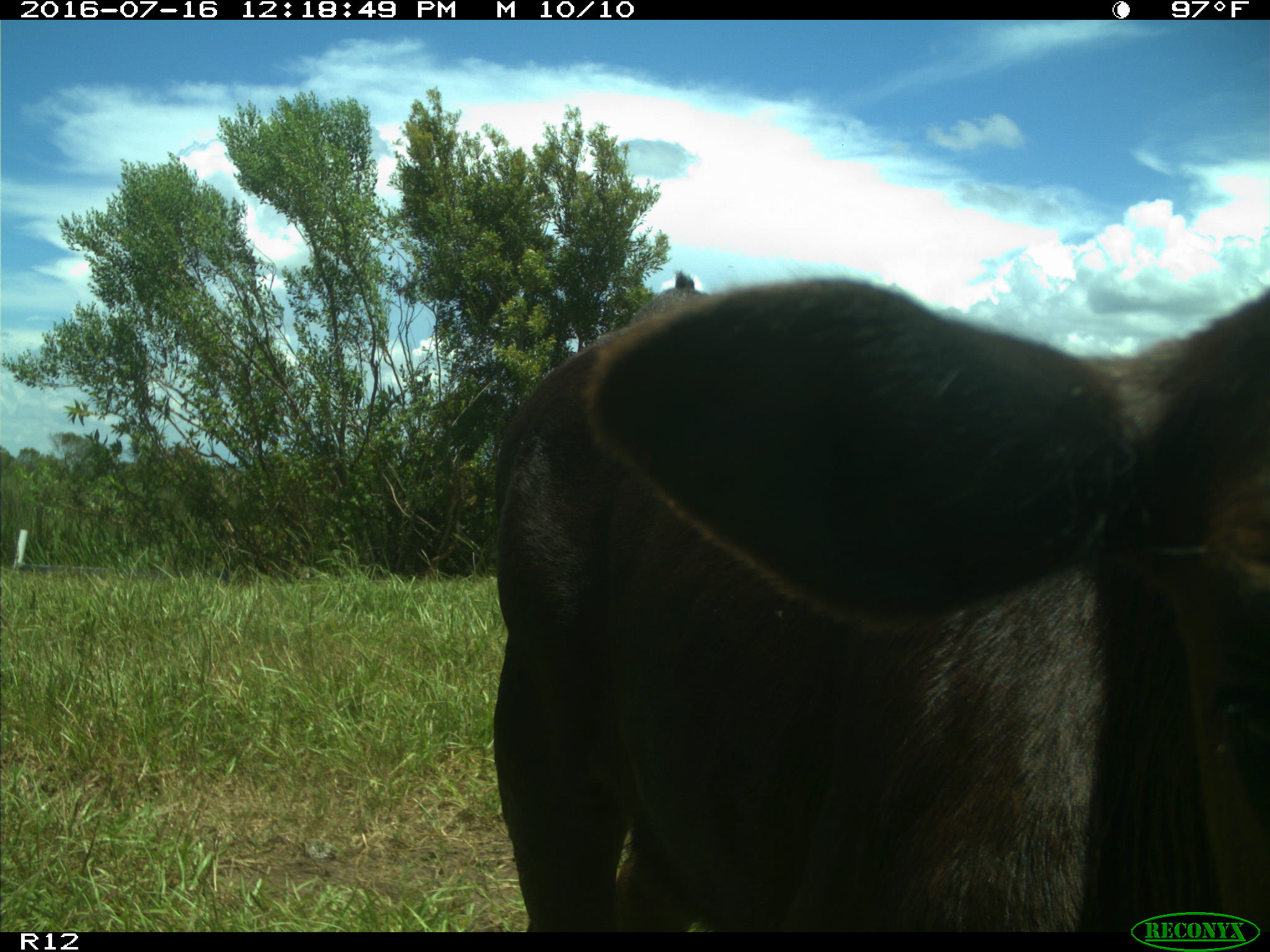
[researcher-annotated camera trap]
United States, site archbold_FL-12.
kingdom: Animalia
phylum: Chordata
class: Mammalia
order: Artiodactyla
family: Bovidae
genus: Bos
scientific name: Bos taurus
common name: domestic cow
Bos taurus (domestic cow).